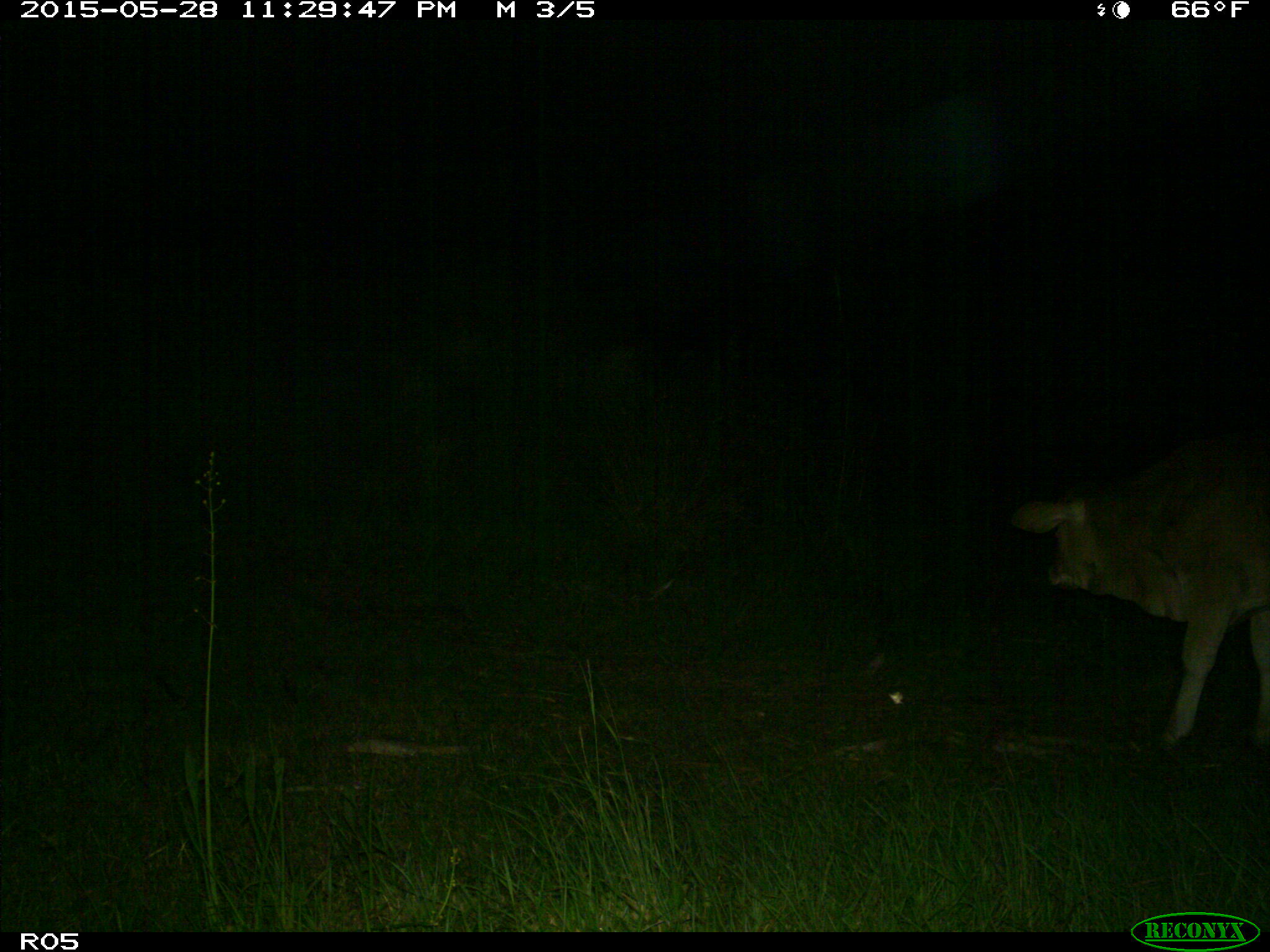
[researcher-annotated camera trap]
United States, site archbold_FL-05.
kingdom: Animalia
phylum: Chordata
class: Mammalia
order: Artiodactyla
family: Bovidae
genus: Bos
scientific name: Bos taurus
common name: domestic cow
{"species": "Bos taurus (domestic cow)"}